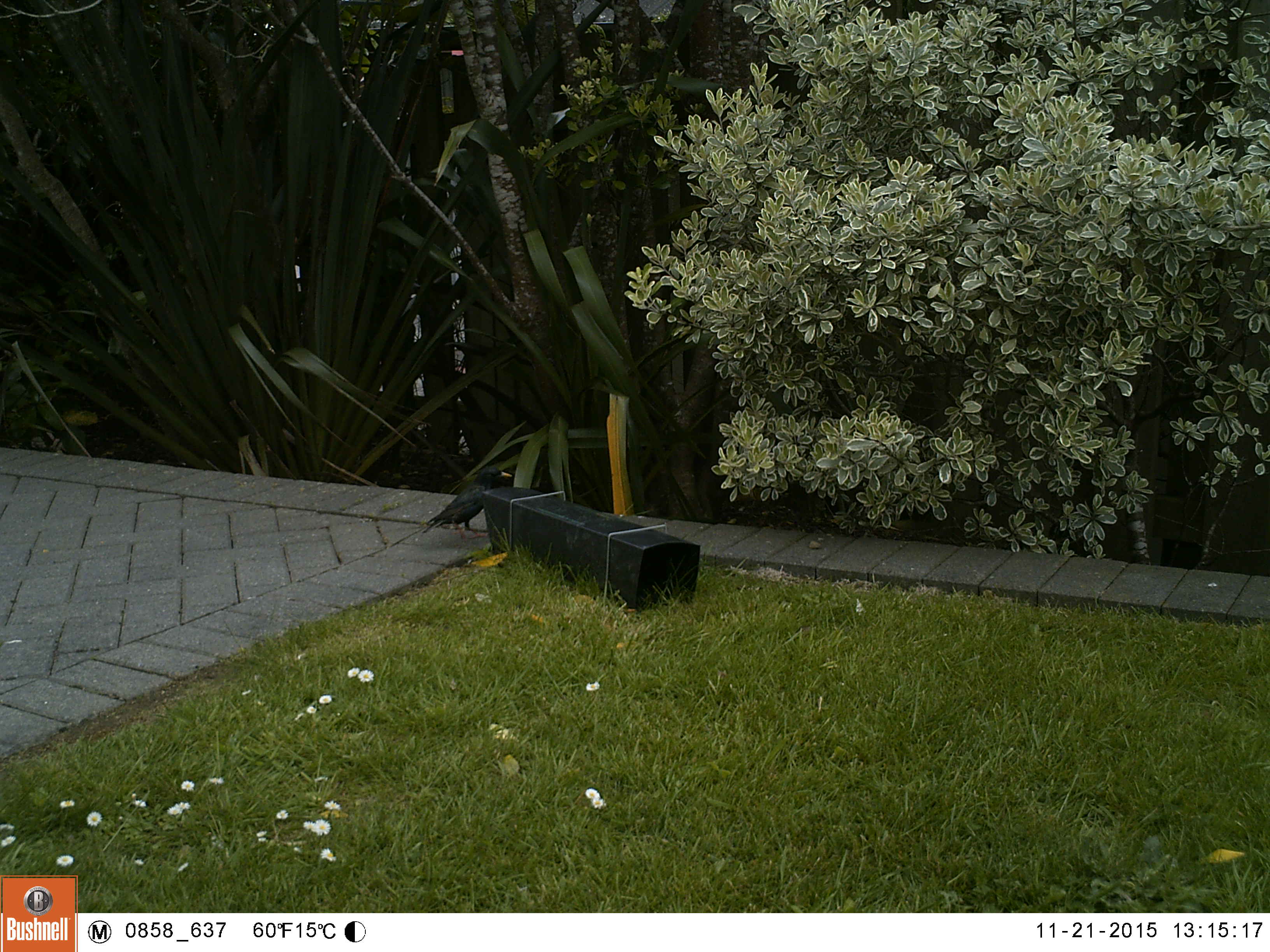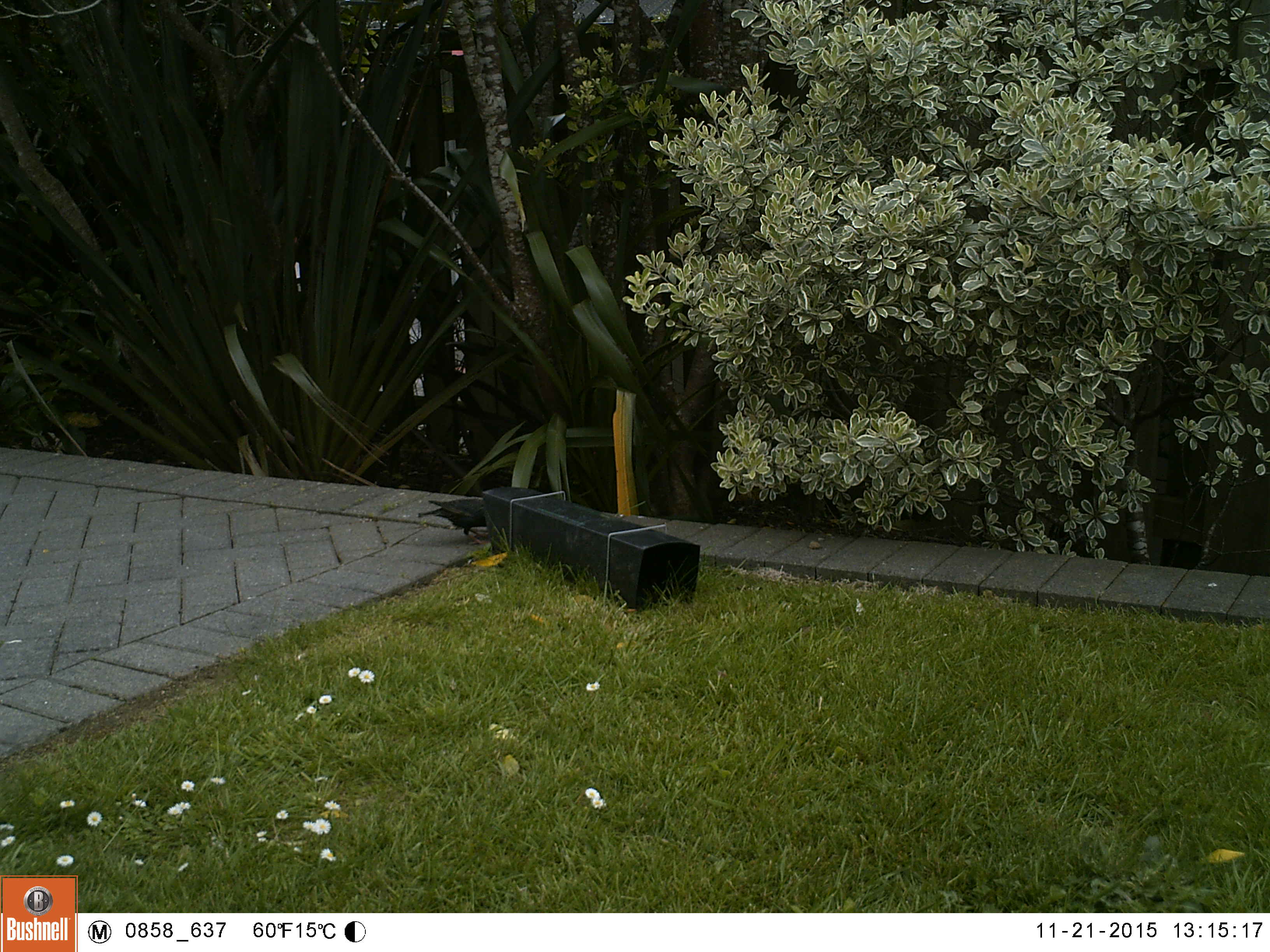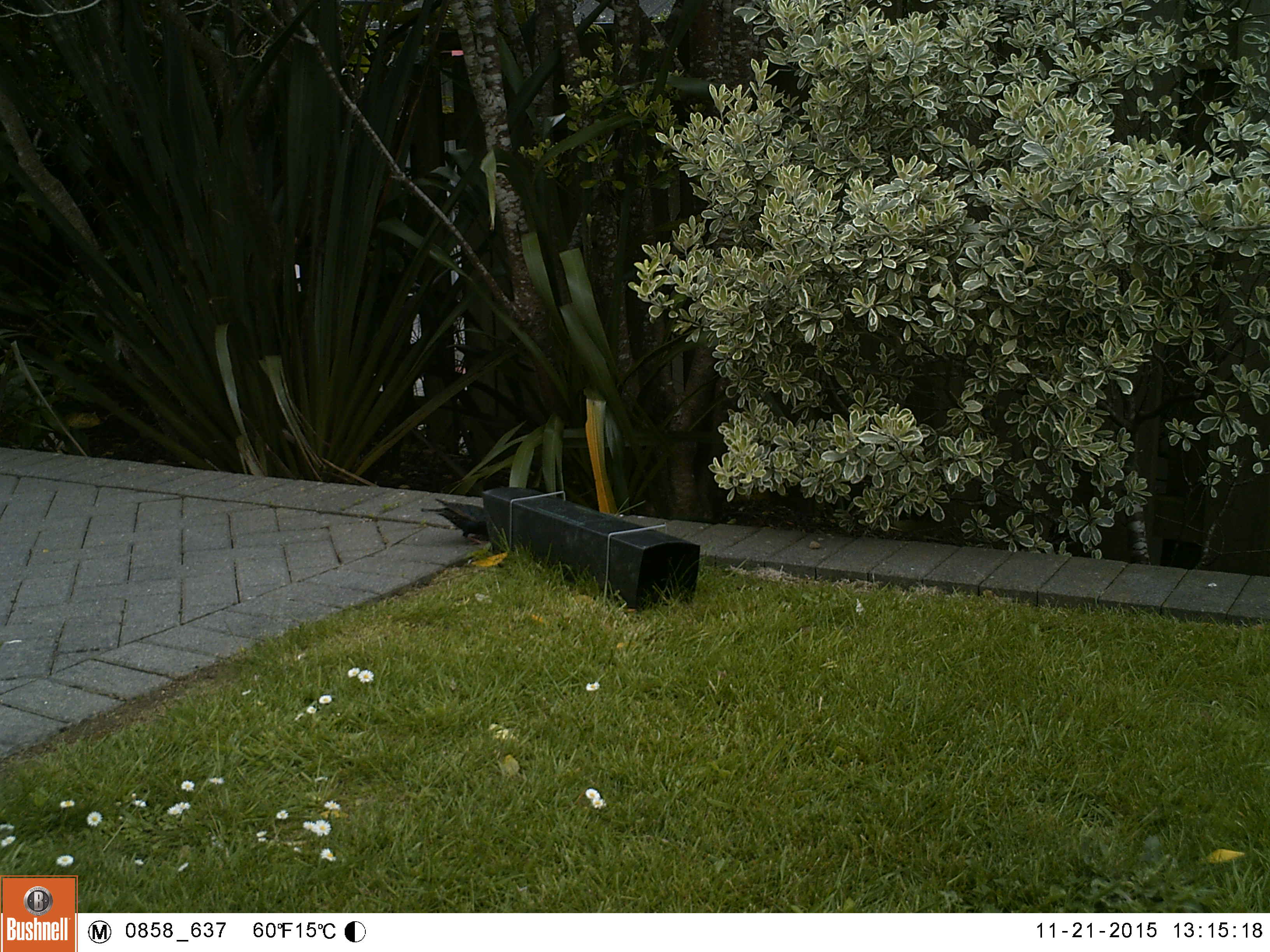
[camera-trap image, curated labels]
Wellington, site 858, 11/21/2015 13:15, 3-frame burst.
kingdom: Animalia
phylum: Chordata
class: Aves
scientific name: Aves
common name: bird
Bird (Aves).